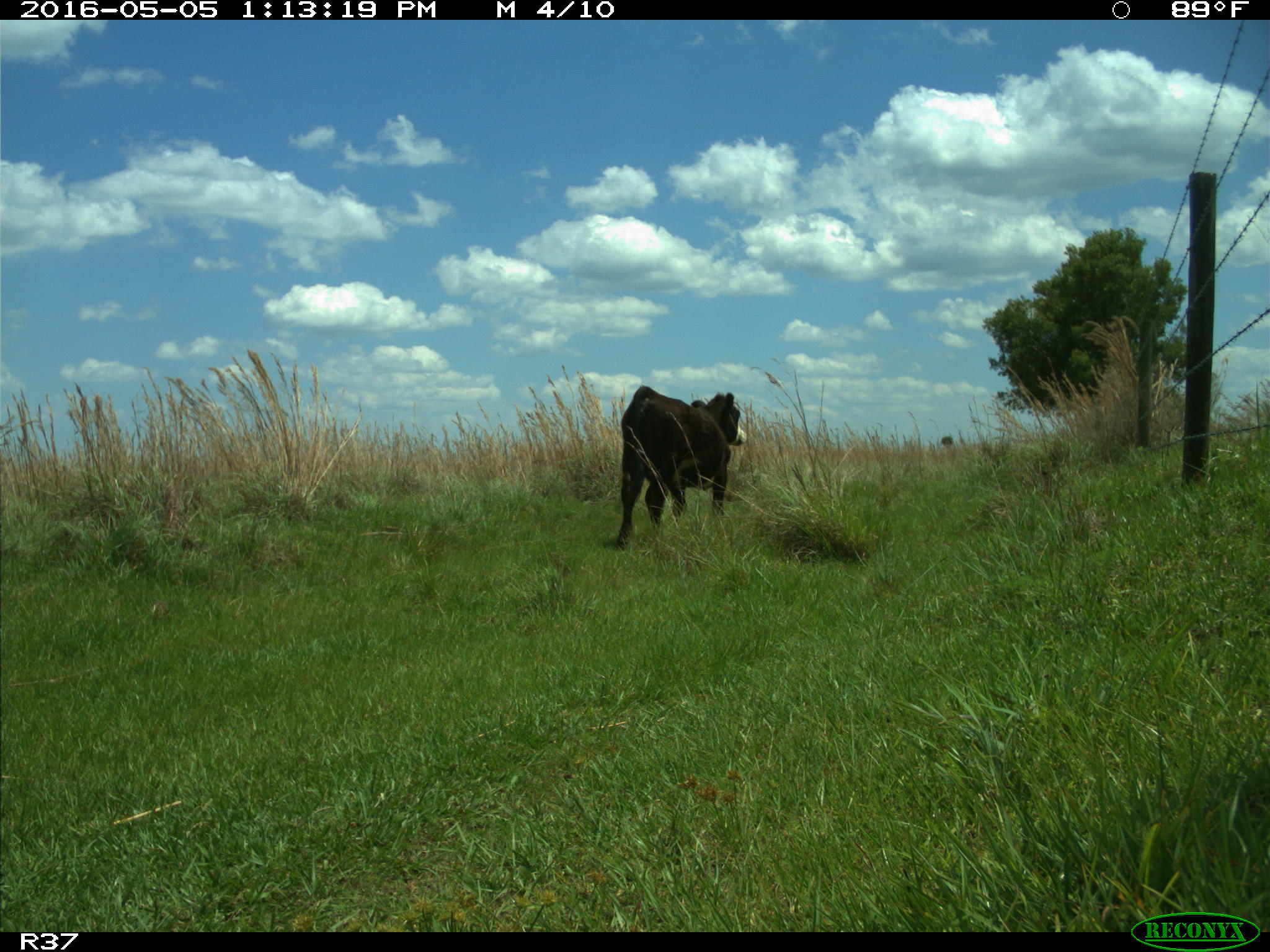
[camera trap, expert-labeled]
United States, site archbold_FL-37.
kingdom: Animalia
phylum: Chordata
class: Mammalia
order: Artiodactyla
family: Bovidae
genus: Bos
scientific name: Bos taurus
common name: domestic cow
Bos taurus (domestic cow).